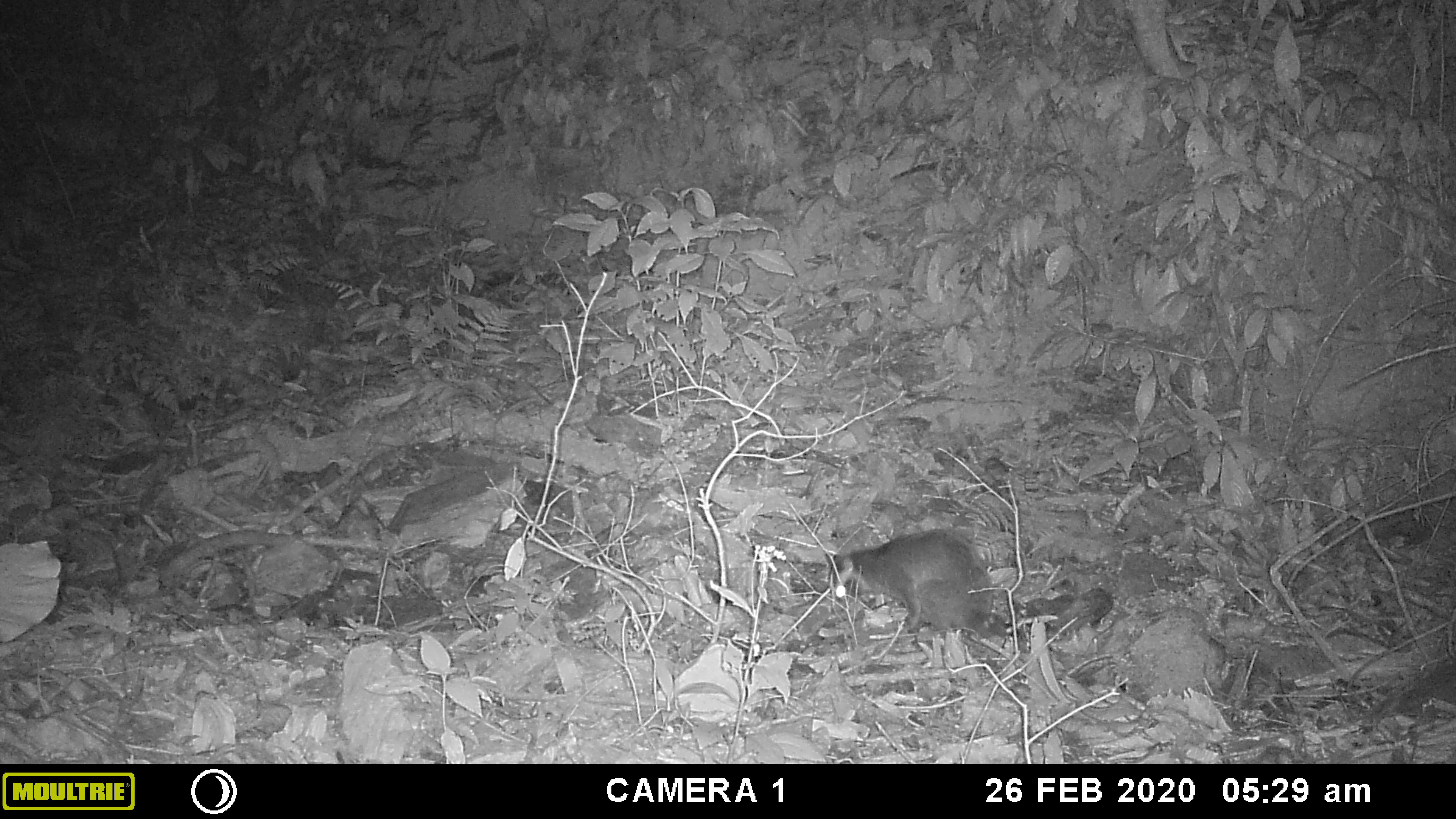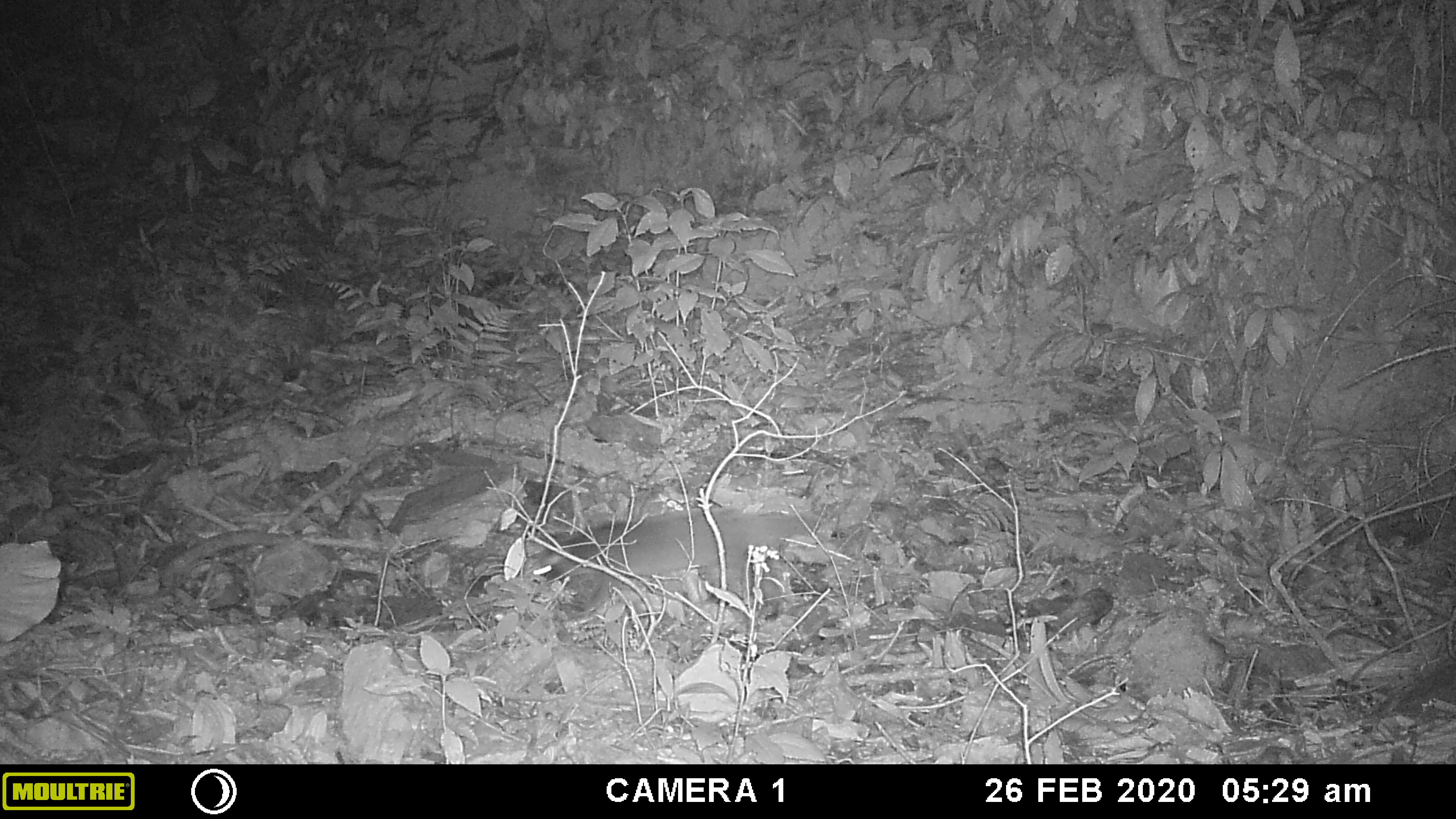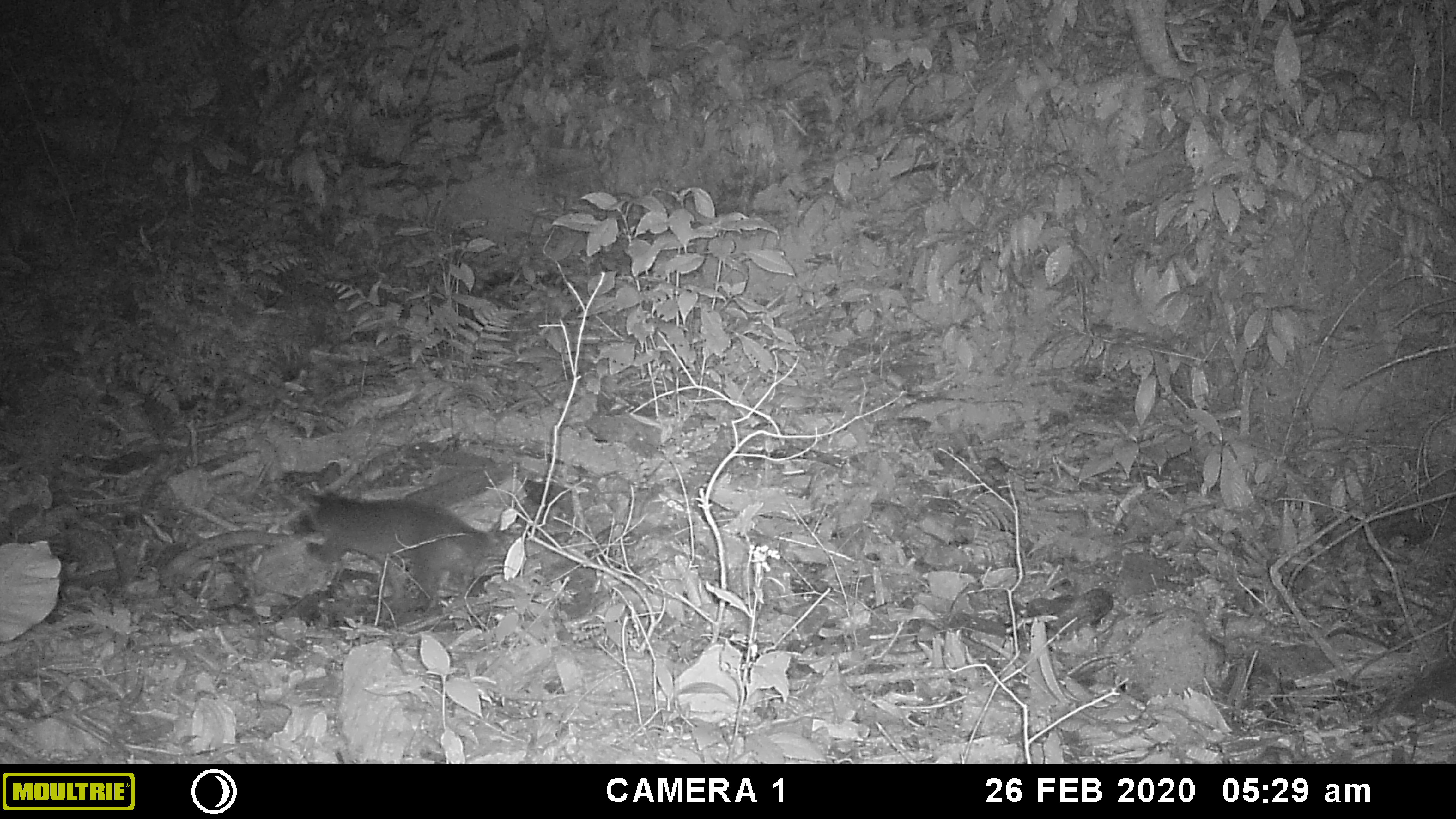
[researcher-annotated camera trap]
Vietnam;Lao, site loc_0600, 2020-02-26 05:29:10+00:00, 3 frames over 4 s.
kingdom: Animalia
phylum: Chordata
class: Mammalia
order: Carnivora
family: Viverridae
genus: Paguma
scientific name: Paguma larvata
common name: masked palm civet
Masked palm civet (Paguma larvata). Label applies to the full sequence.